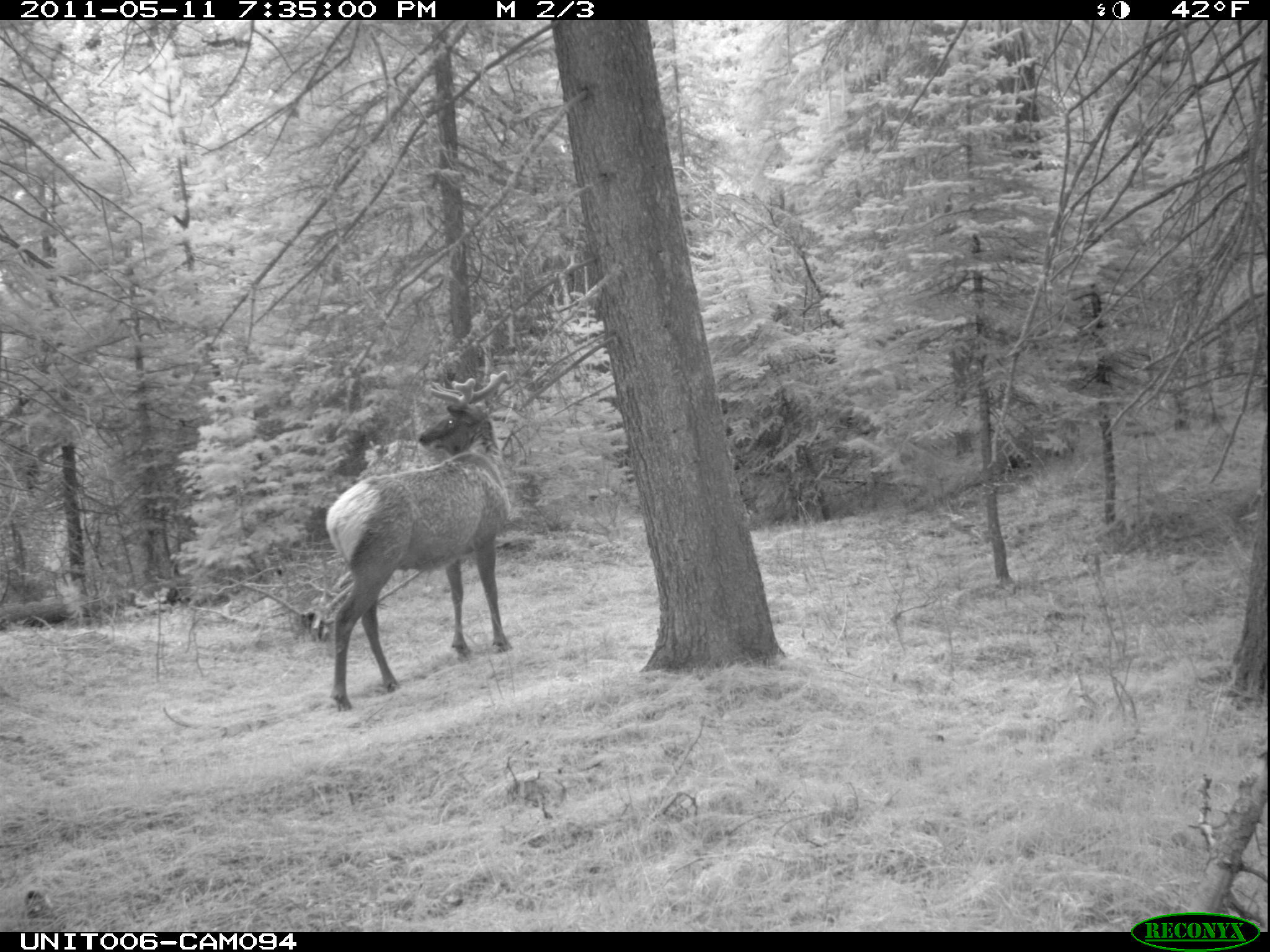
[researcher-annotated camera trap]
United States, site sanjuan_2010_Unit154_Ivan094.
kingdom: Animalia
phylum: Chordata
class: Mammalia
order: Artiodactyla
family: Cervidae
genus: Cervus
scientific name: Cervus elaphus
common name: red deer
Cervus elaphus (red deer).